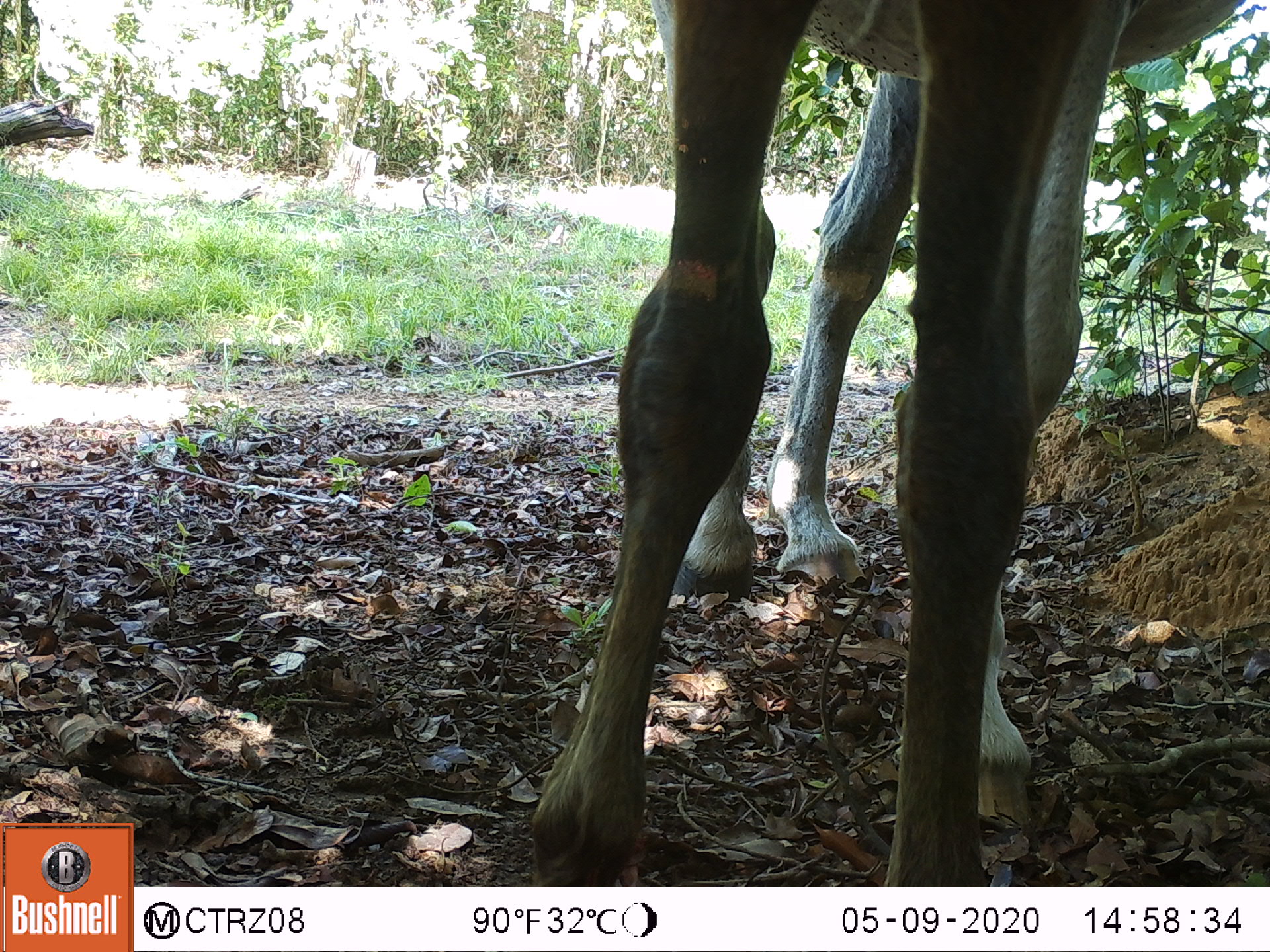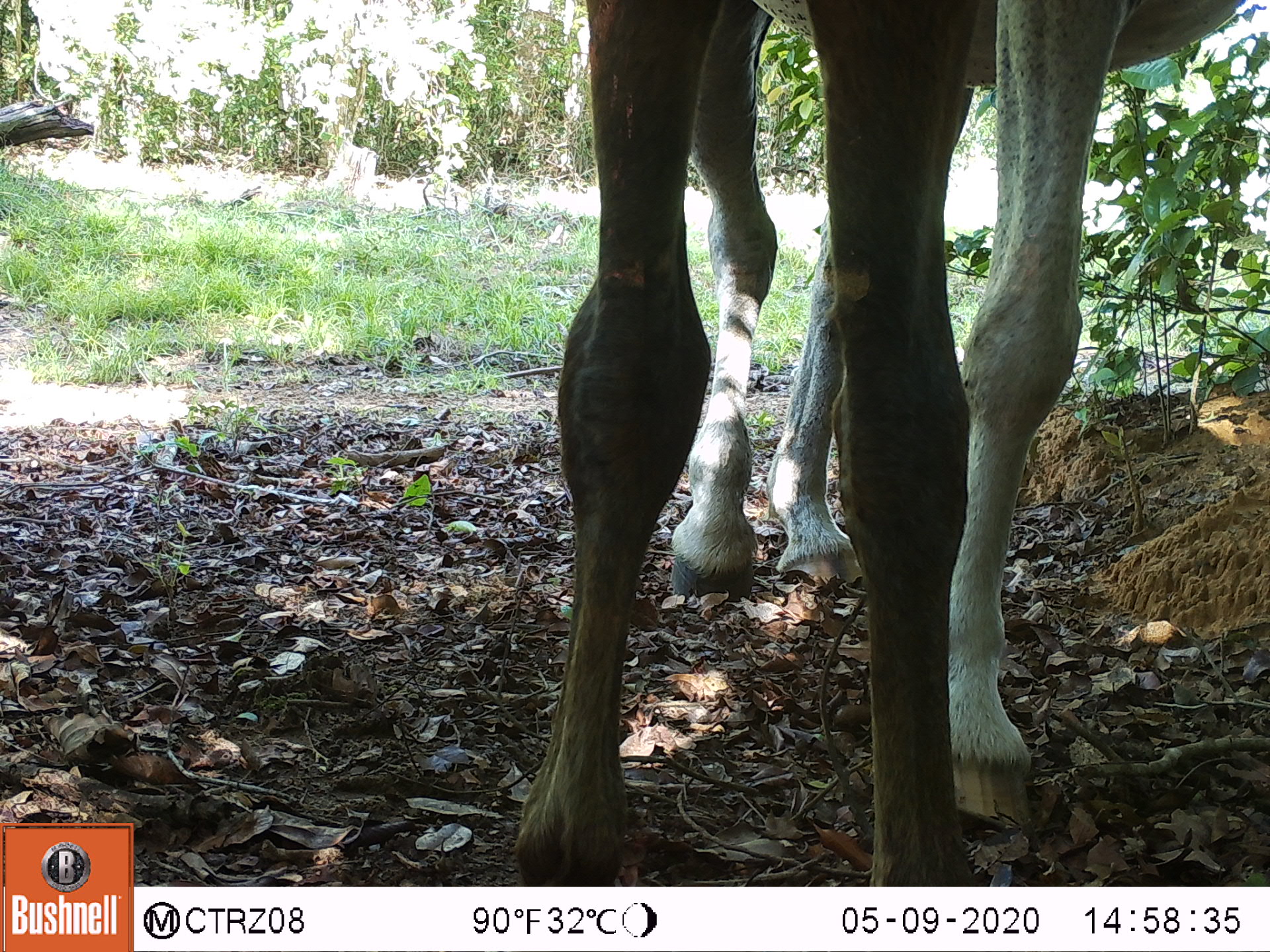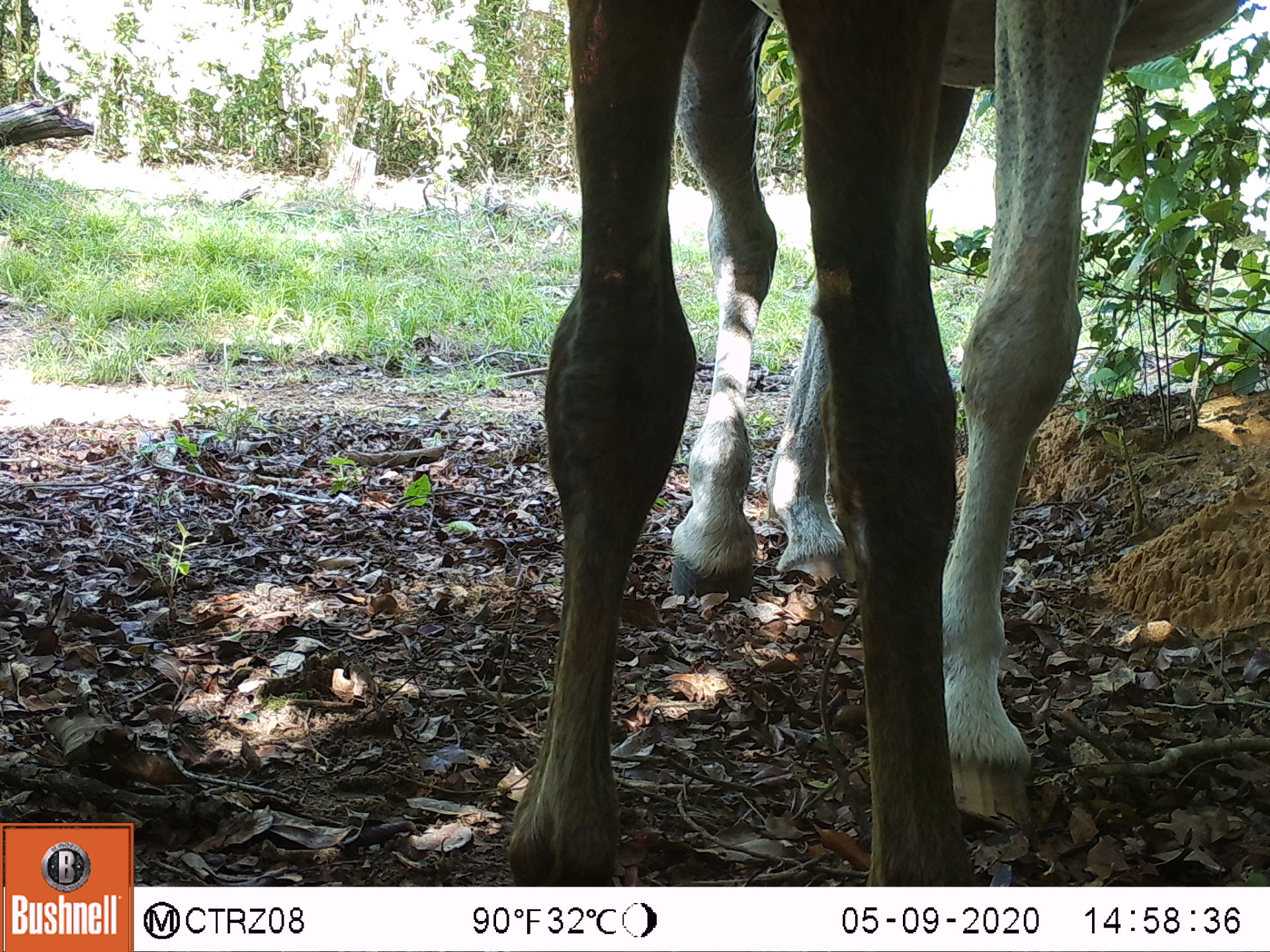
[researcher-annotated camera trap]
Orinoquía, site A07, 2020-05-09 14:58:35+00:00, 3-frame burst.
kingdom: Animalia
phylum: Chordata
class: Mammalia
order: Perissodactyla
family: Equidae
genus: Equus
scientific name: Equus caballus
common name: domestic horse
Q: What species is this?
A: Domestic horse (Equus caballus).